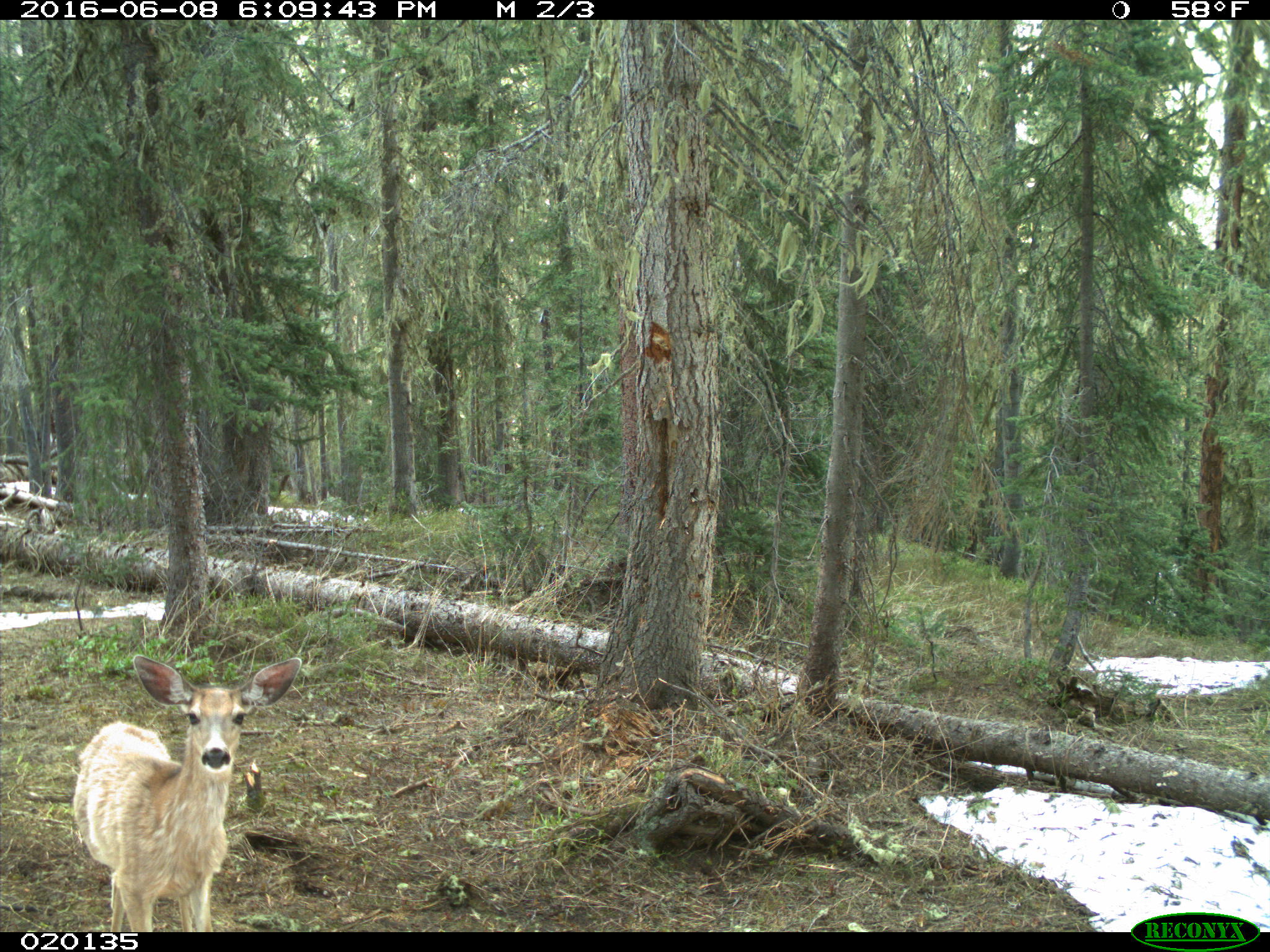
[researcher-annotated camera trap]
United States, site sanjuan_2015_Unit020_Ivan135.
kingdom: Animalia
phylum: Chordata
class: Mammalia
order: Artiodactyla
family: Cervidae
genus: Odocoileus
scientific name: Odocoileus hemionus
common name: mule deer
Odocoileus hemionus (mule deer).